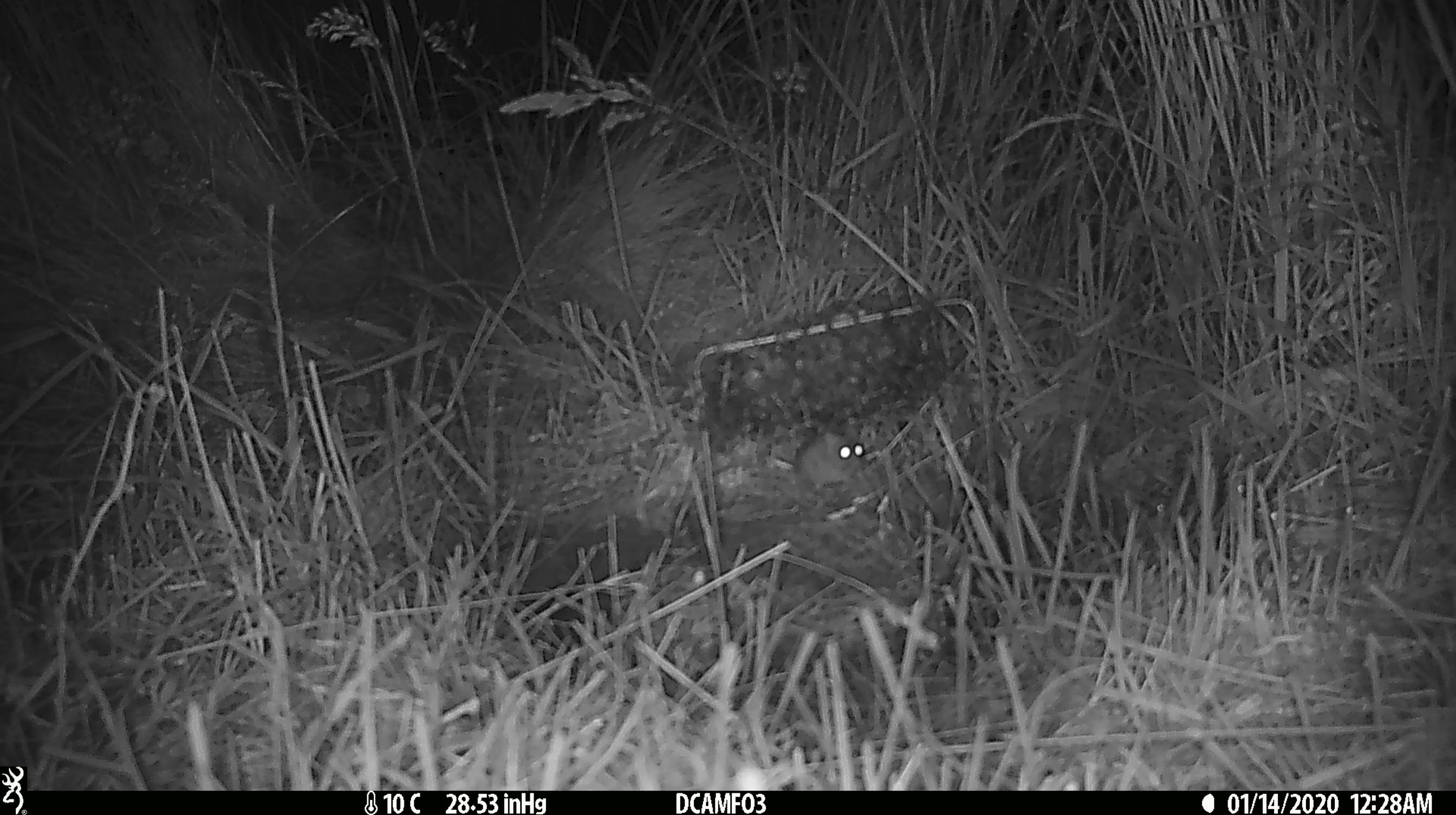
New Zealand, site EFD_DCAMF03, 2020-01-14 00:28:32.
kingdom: Animalia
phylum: Chordata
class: Mammalia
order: Rodentia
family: Muridae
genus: Mus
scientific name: Mus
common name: mouse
Mouse (Mus).